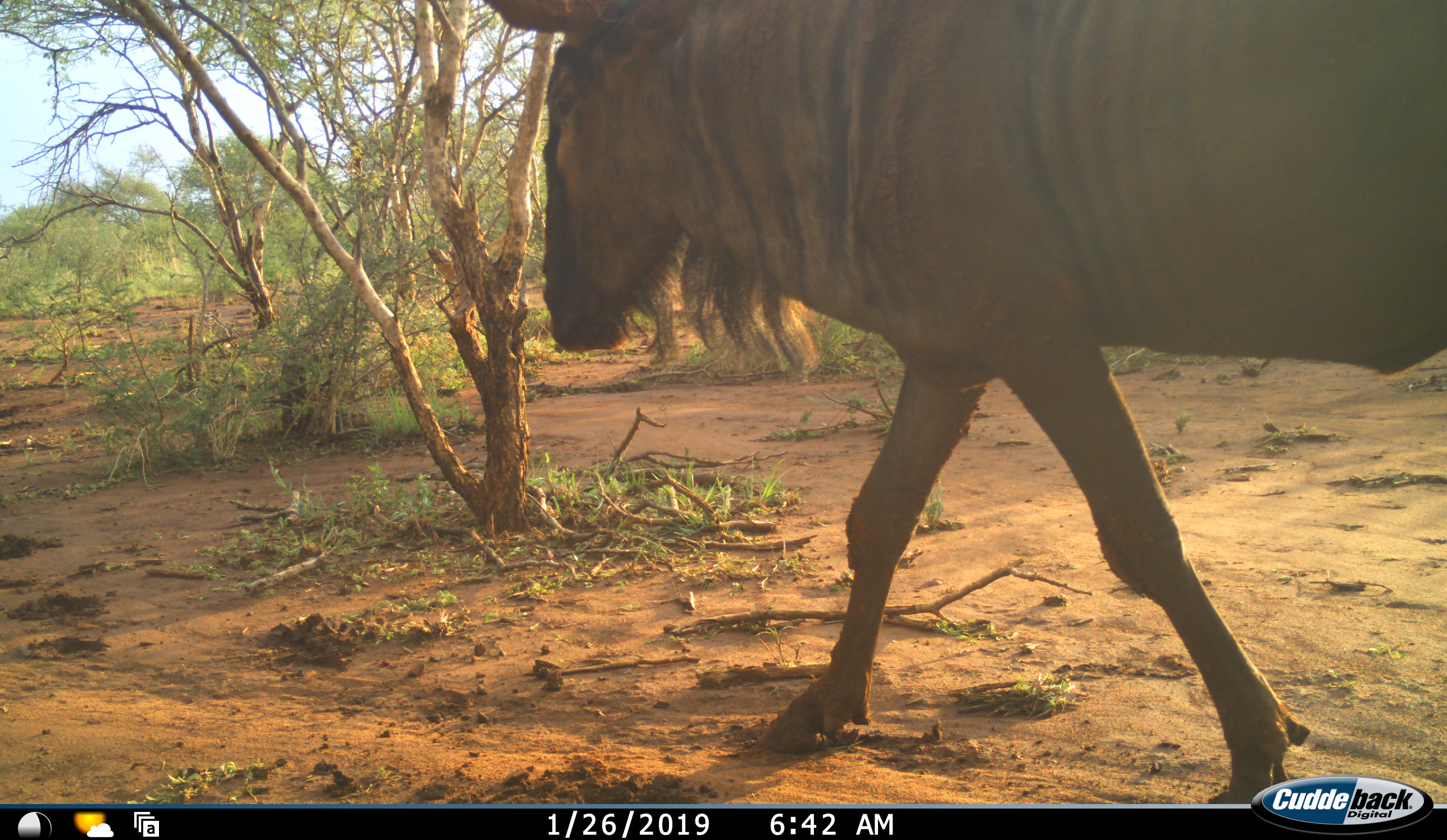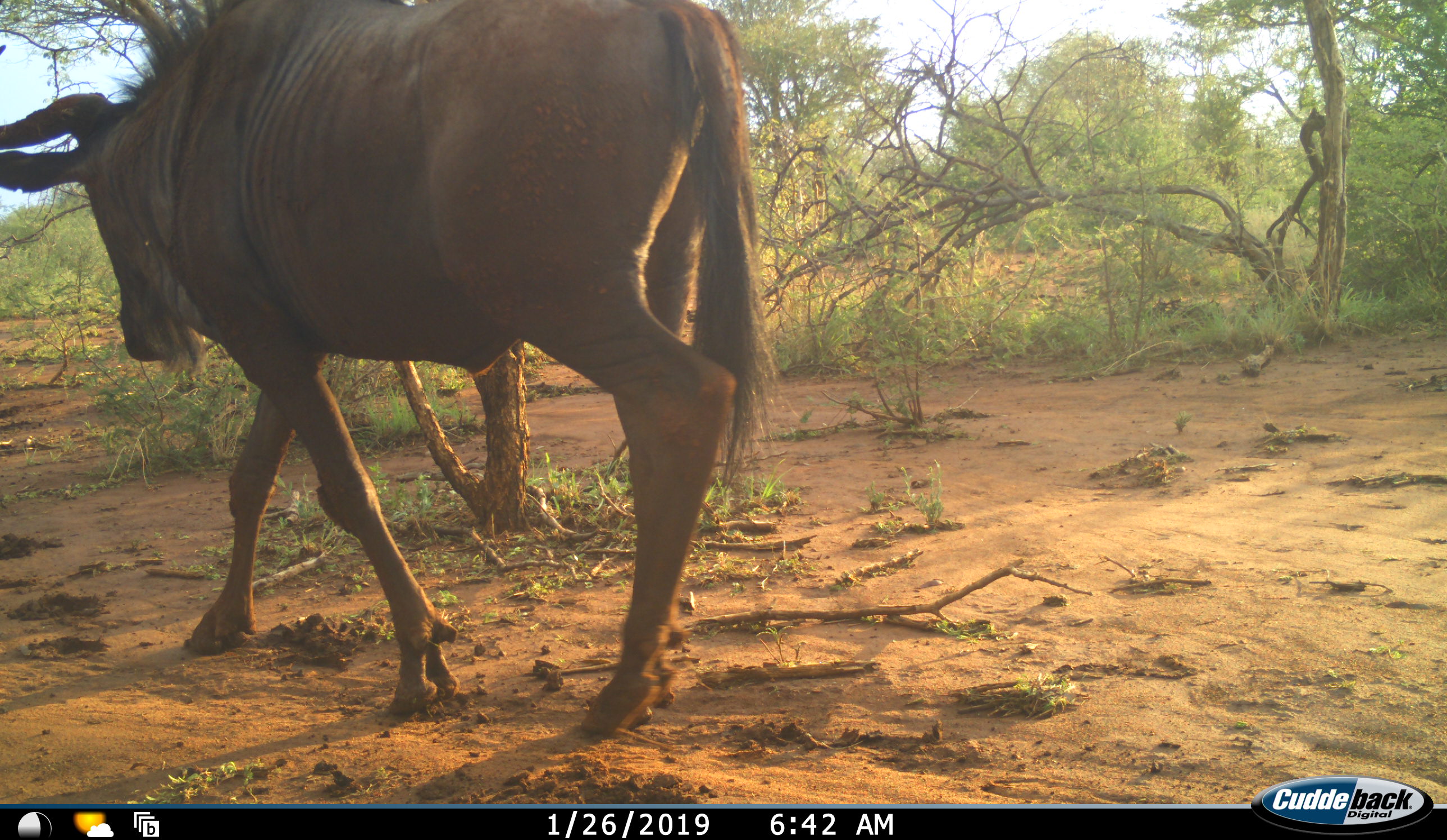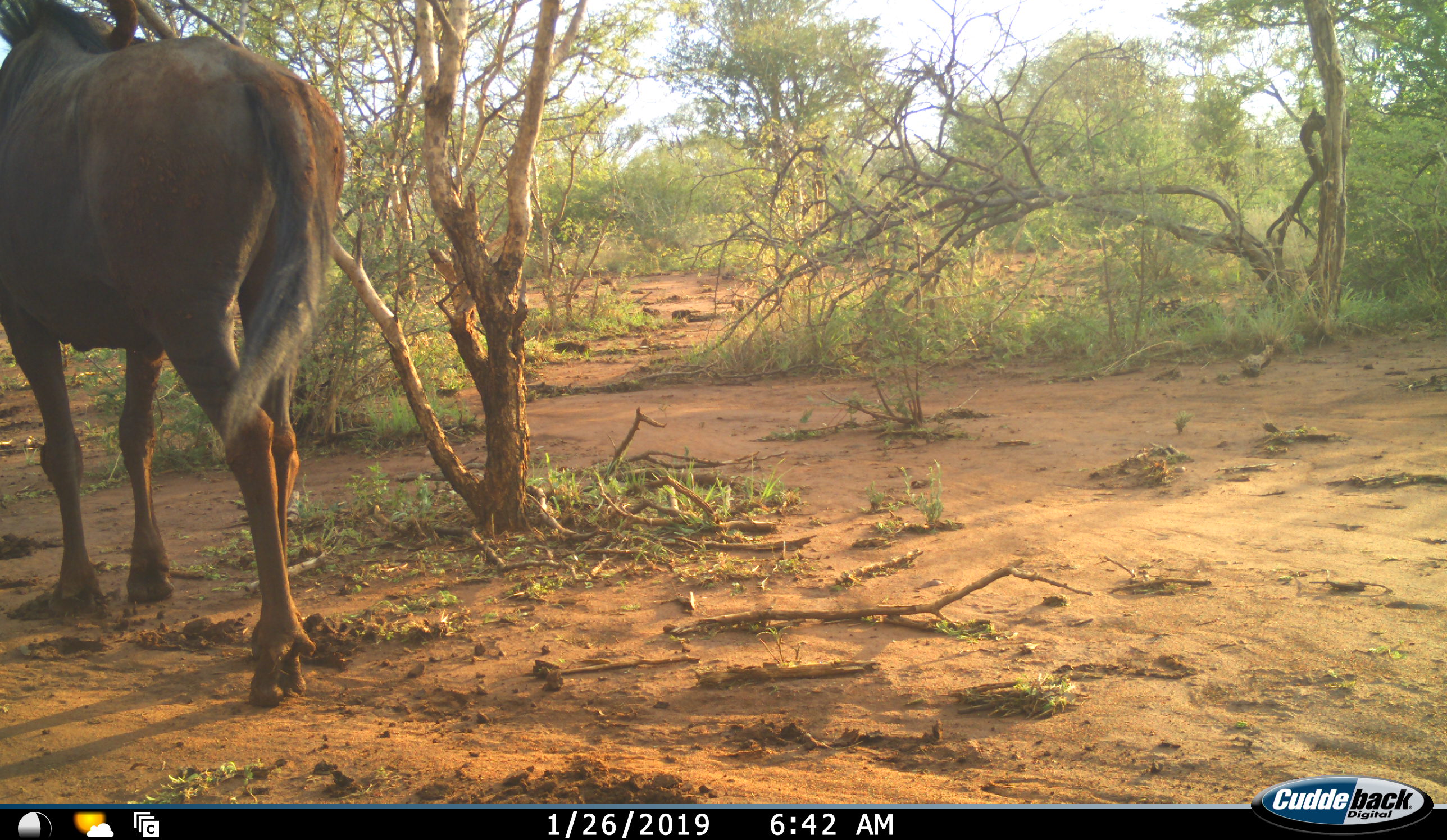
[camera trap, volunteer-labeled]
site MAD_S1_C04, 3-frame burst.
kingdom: Animalia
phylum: Chordata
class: Mammalia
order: Artiodactyla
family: Bovidae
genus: Connochaetes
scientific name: Connochaetes taurinus taurinus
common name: blue wildebeest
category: wildebeestblue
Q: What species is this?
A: Wildebeestblue (blue wildebeest) (Connochaetes taurinus taurinus).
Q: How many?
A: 1.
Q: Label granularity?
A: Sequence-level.